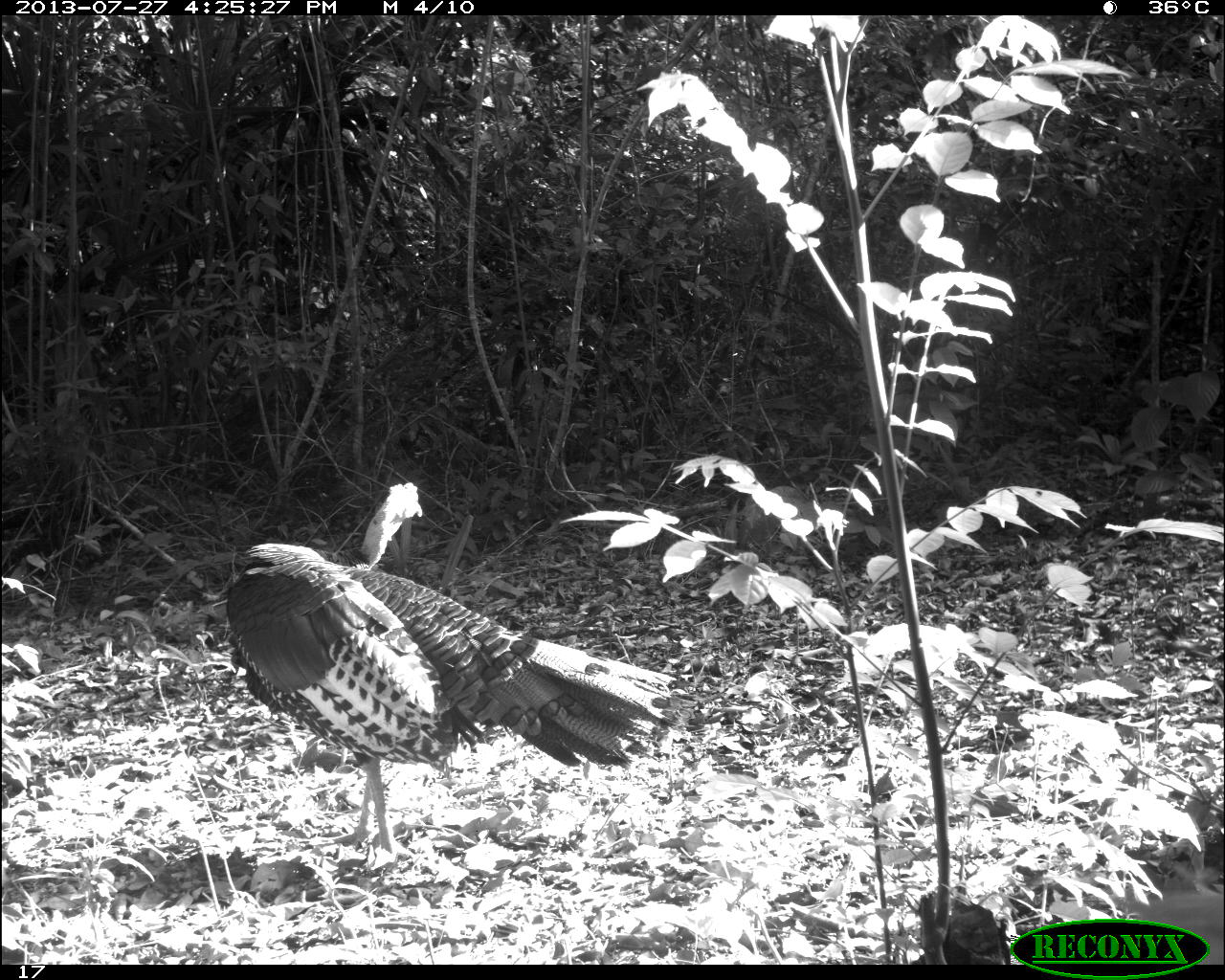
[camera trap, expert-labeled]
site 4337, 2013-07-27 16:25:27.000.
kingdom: Animalia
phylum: Chordata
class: Aves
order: Galliformes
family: Phasianidae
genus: Meleagris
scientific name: Meleagris ocellata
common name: ocellated turkey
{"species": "Meleagris ocellata (ocellated turkey)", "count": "2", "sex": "male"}